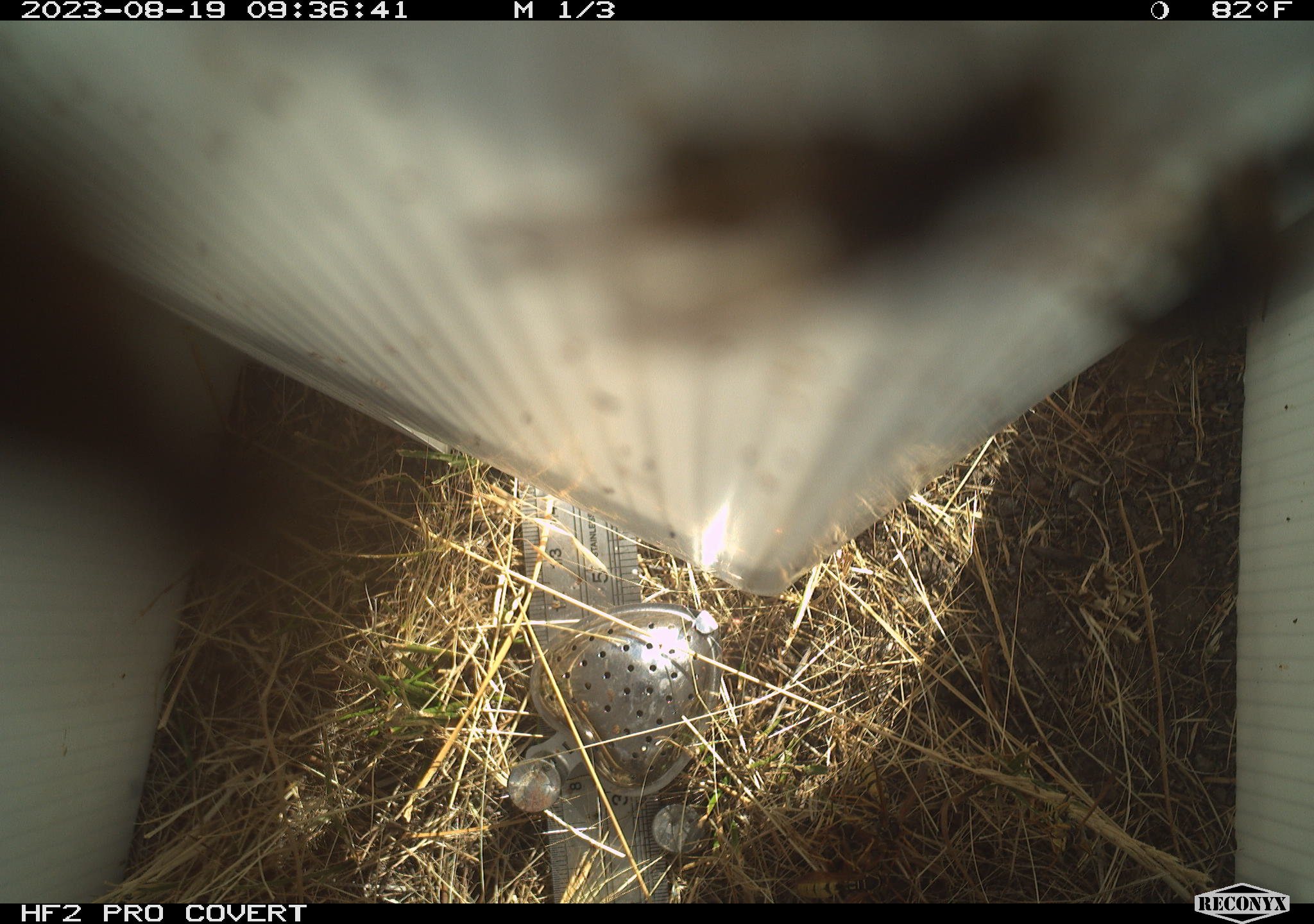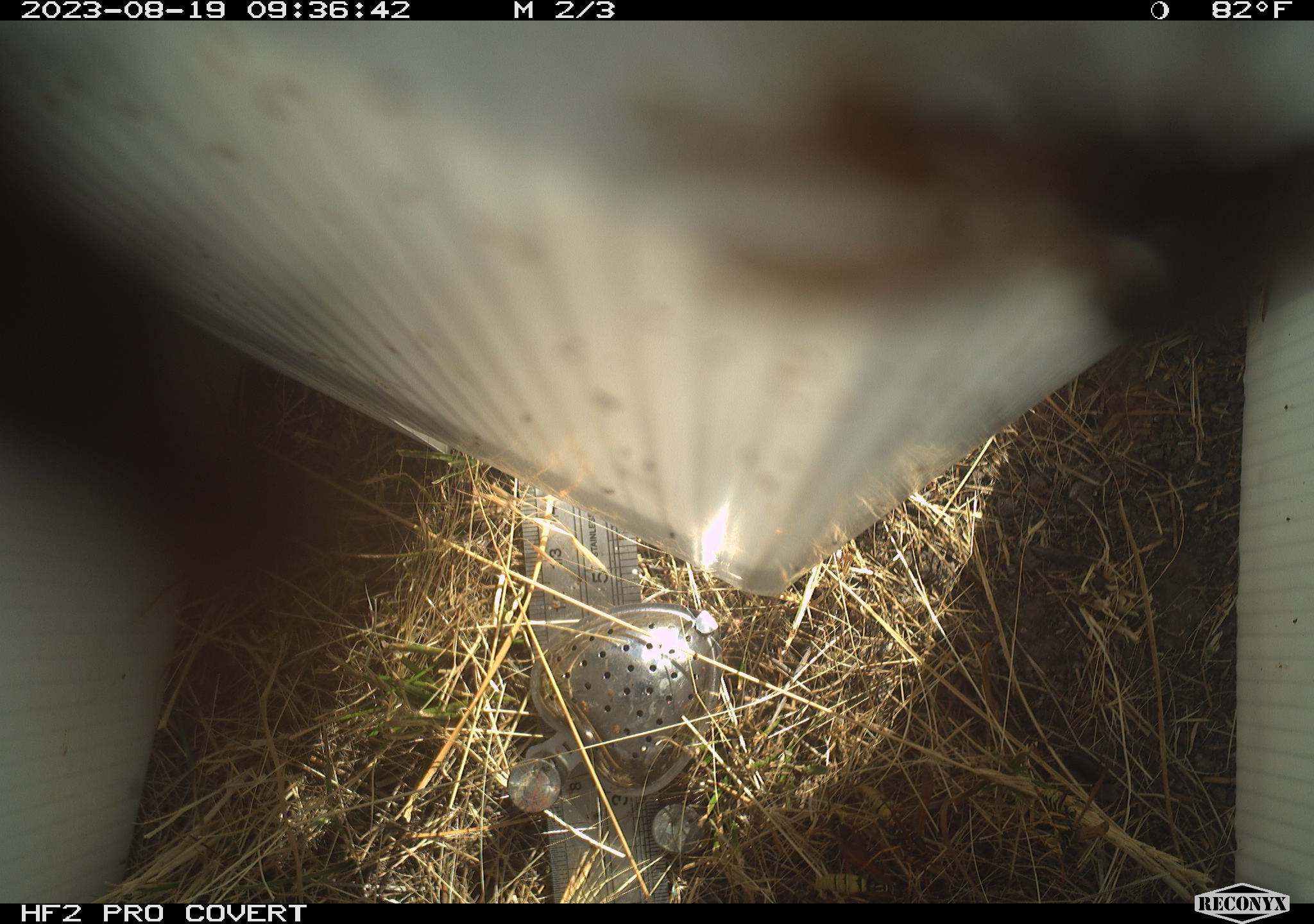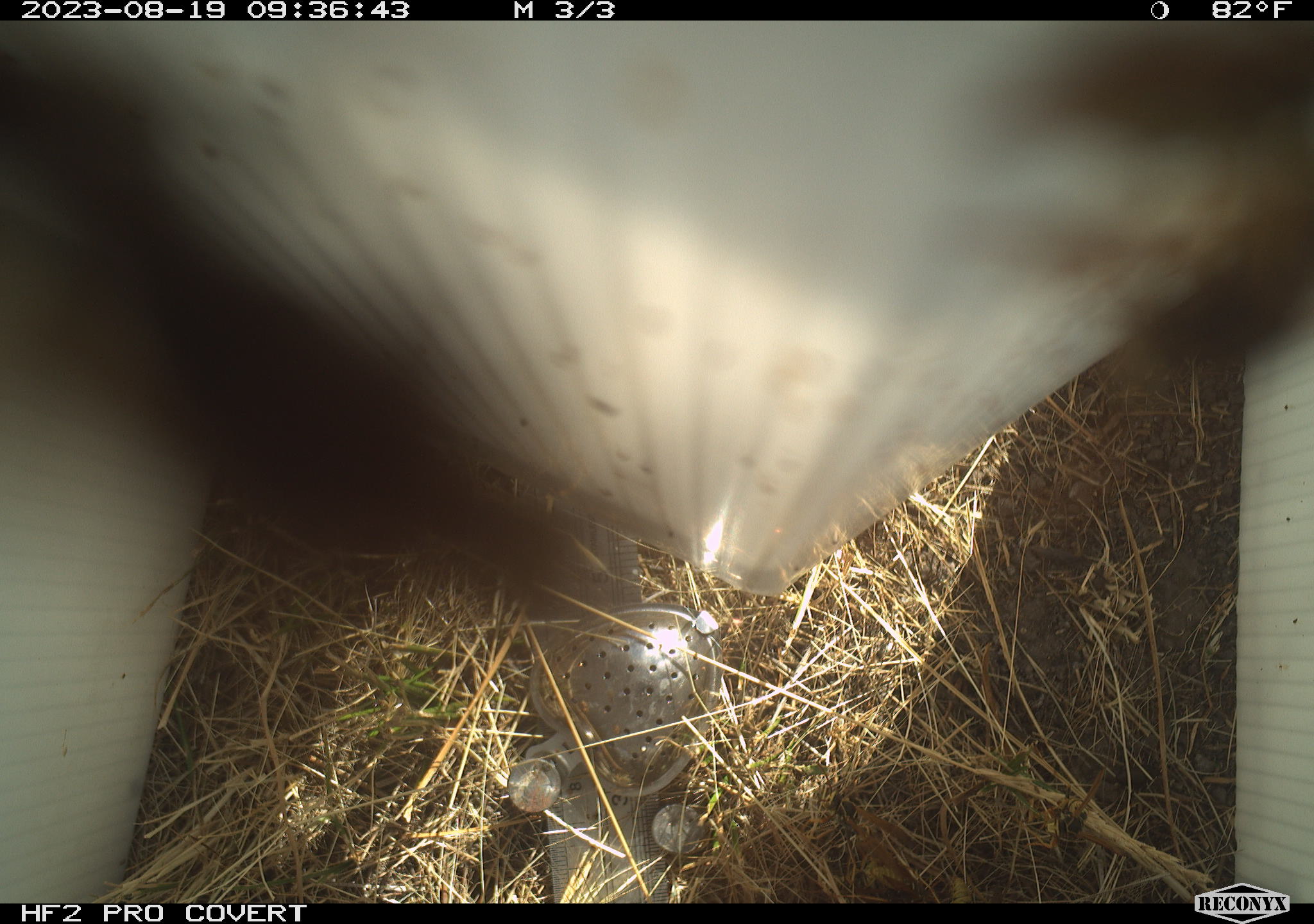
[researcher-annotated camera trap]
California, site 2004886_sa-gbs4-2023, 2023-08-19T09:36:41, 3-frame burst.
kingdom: Animalia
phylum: Arthropoda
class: Insecta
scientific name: Insecta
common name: insect